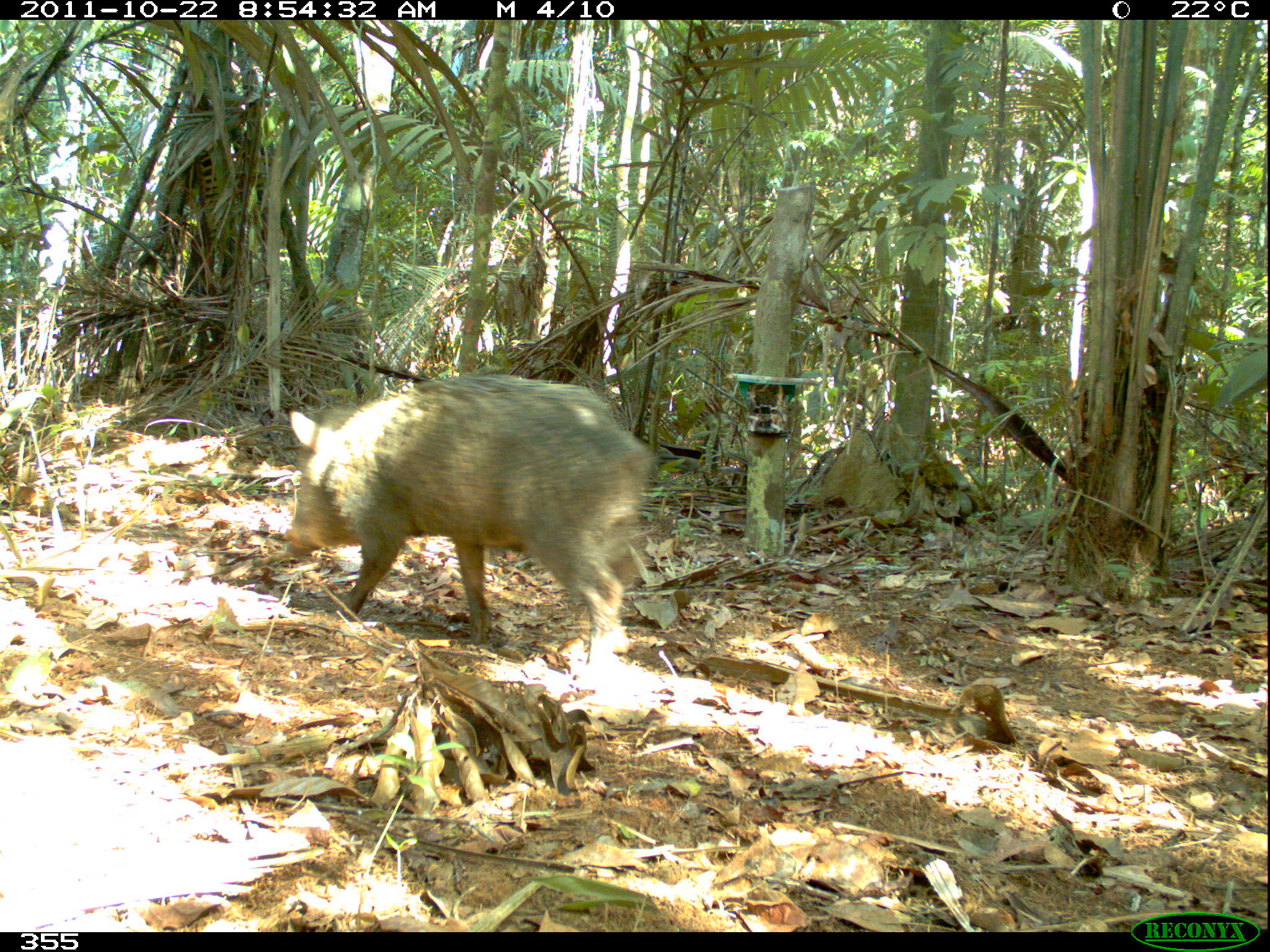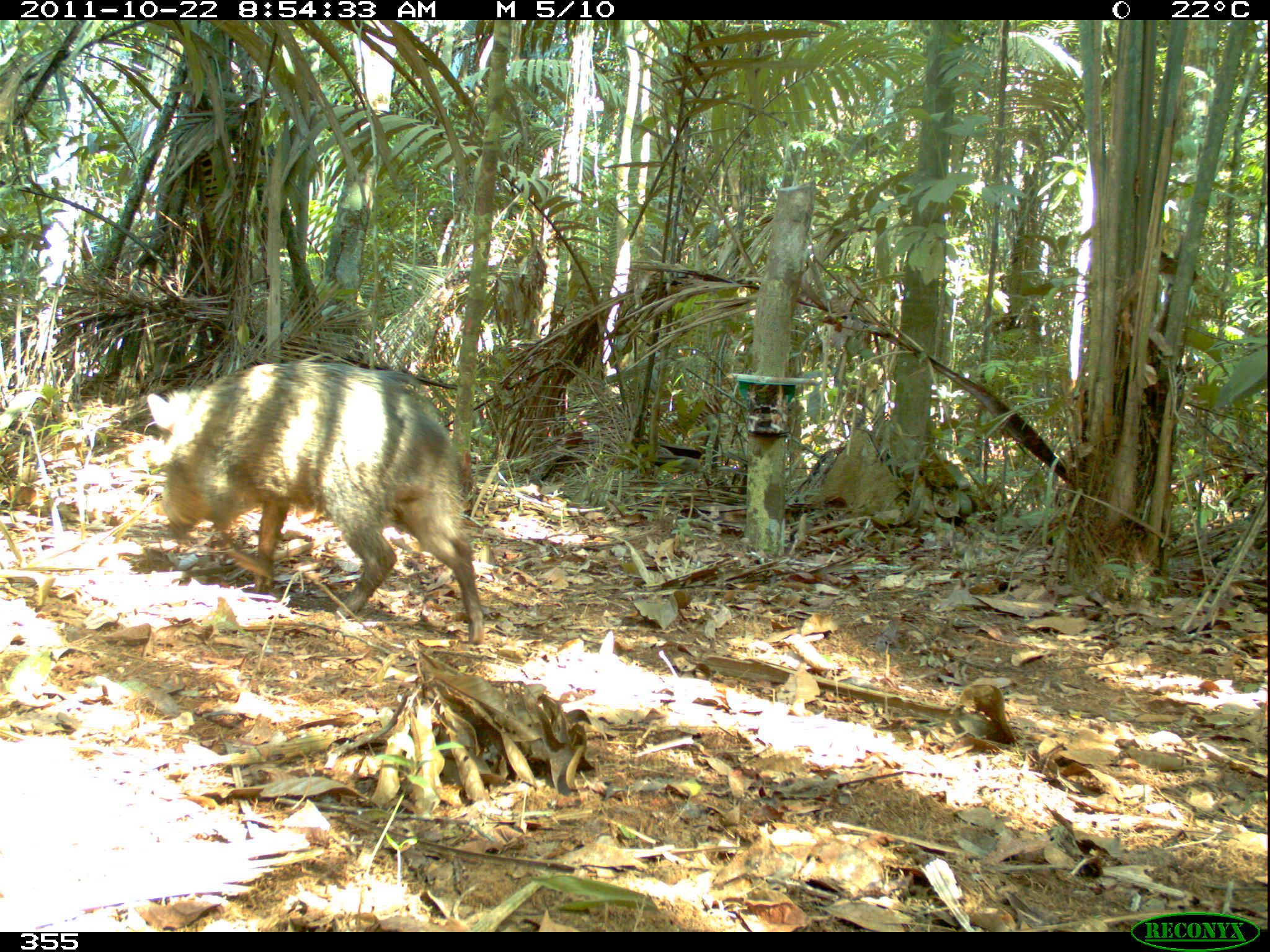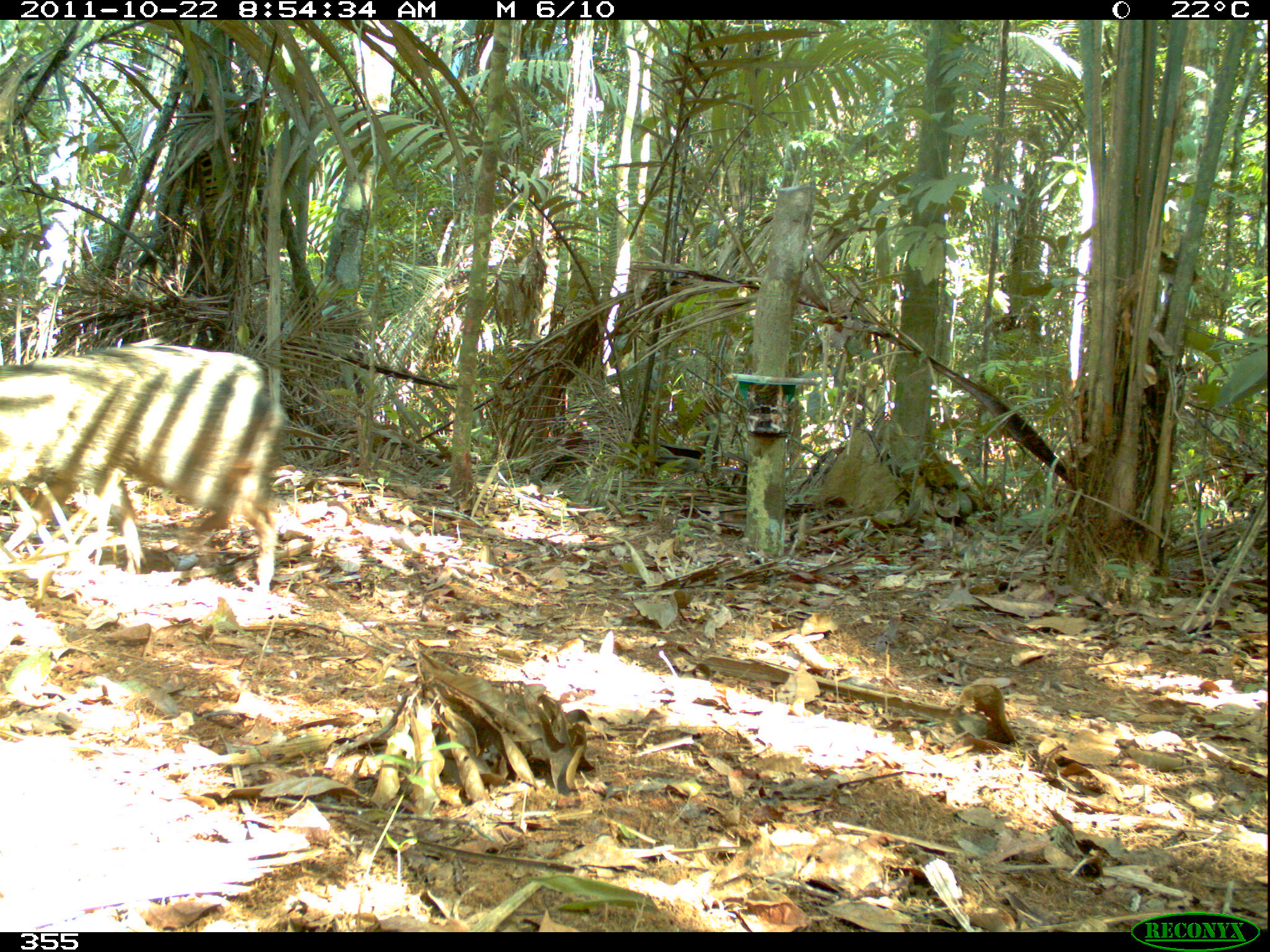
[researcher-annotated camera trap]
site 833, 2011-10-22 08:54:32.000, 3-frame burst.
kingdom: Animalia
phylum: Chordata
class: Mammalia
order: Artiodactyla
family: Tayassuidae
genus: Pecari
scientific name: Pecari tajacu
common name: collared peccary